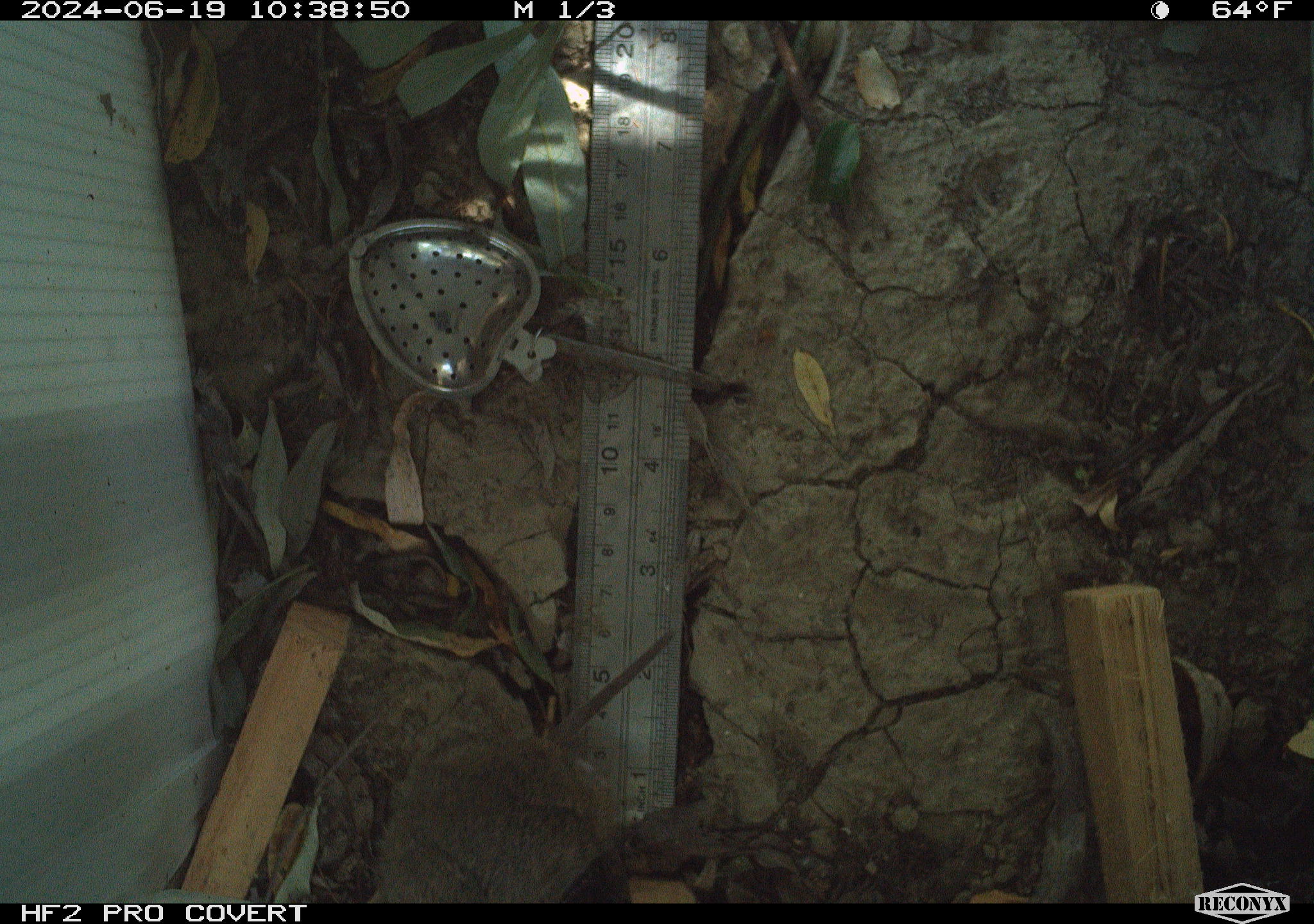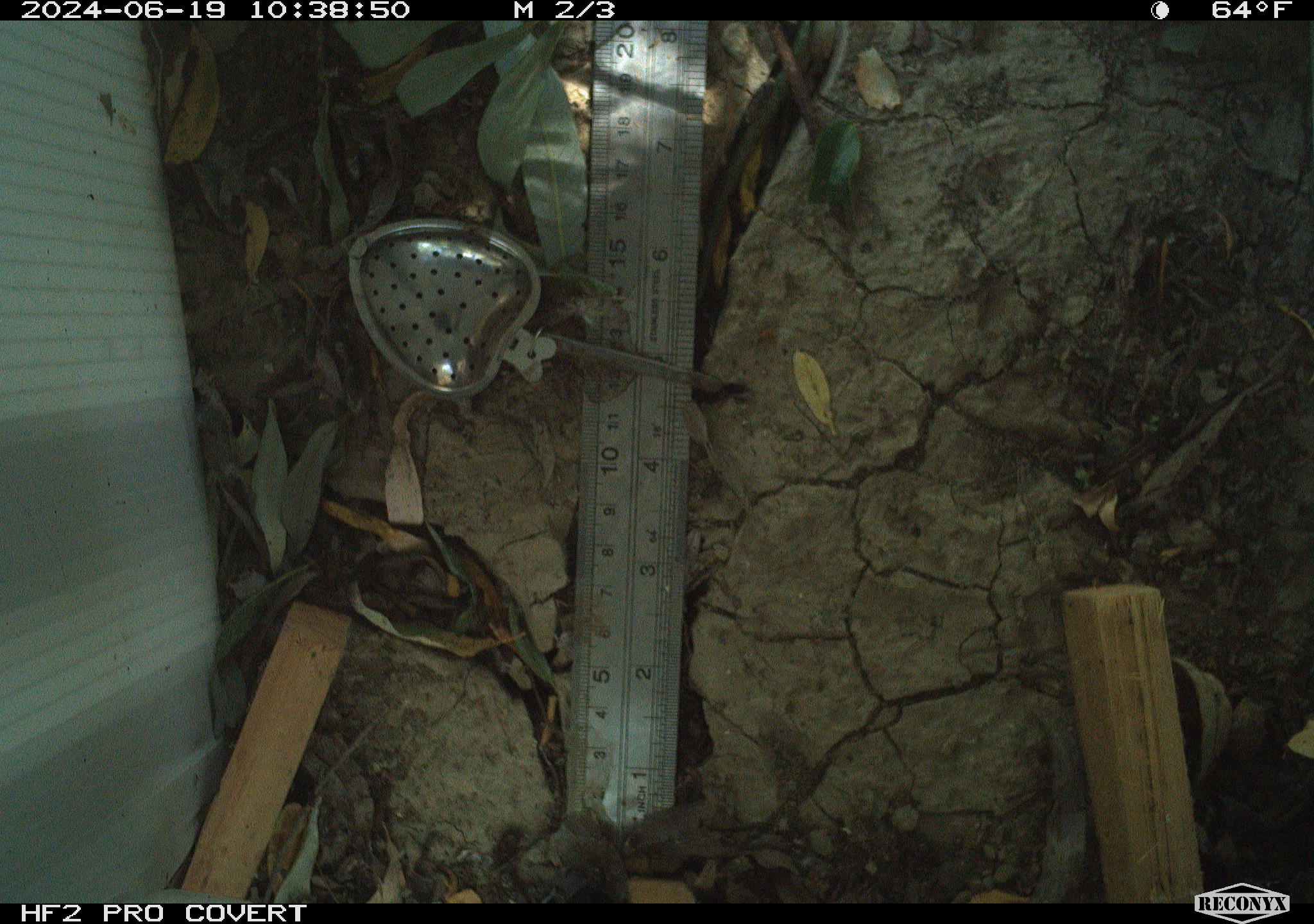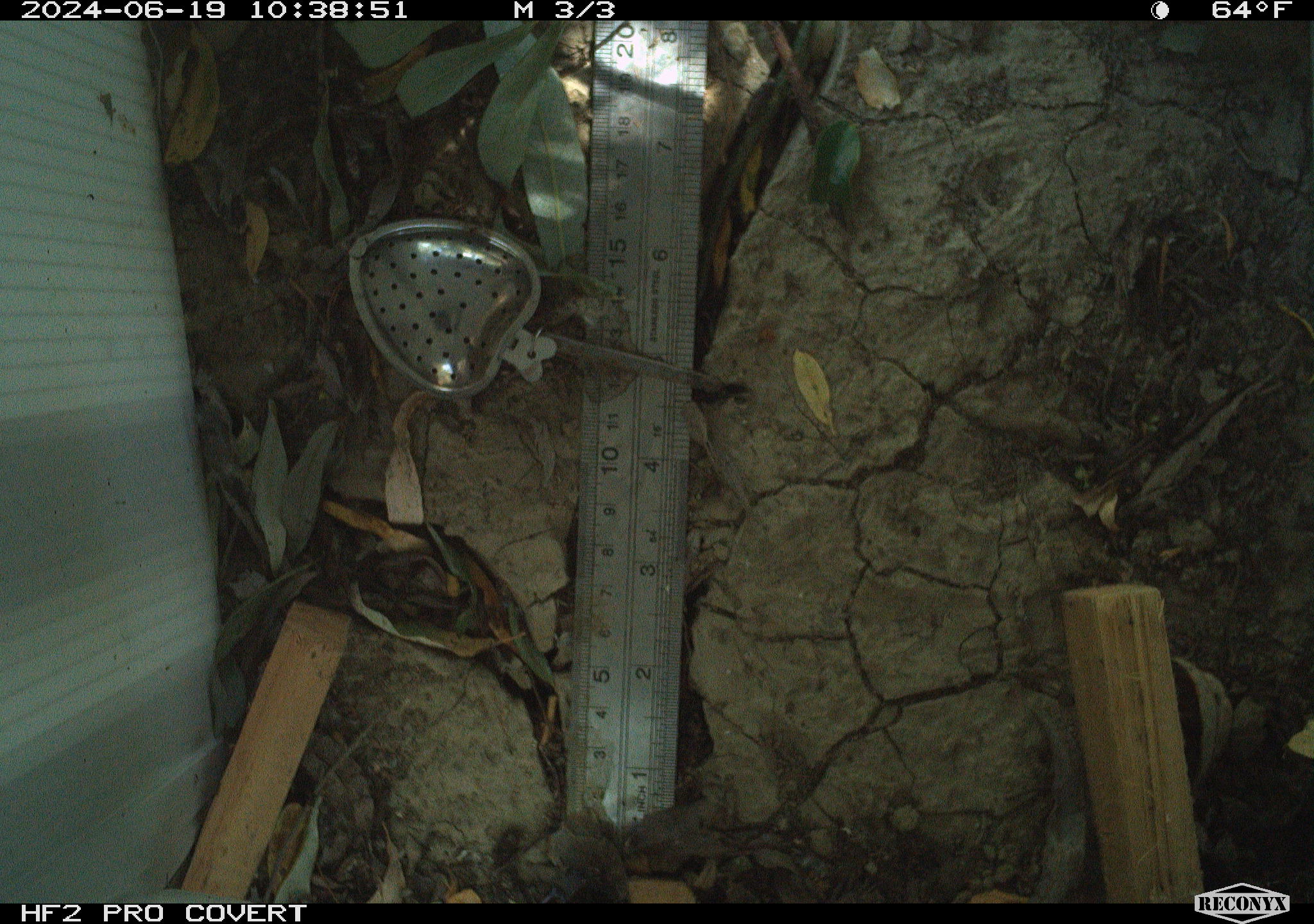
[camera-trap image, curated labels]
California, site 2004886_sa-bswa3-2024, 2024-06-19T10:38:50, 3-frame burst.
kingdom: Animalia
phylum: Chordata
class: Mammalia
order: Rodentia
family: Cricetidae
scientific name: Arvicolinae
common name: voles, lemmings, and muskrats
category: arvicolinae subfamily